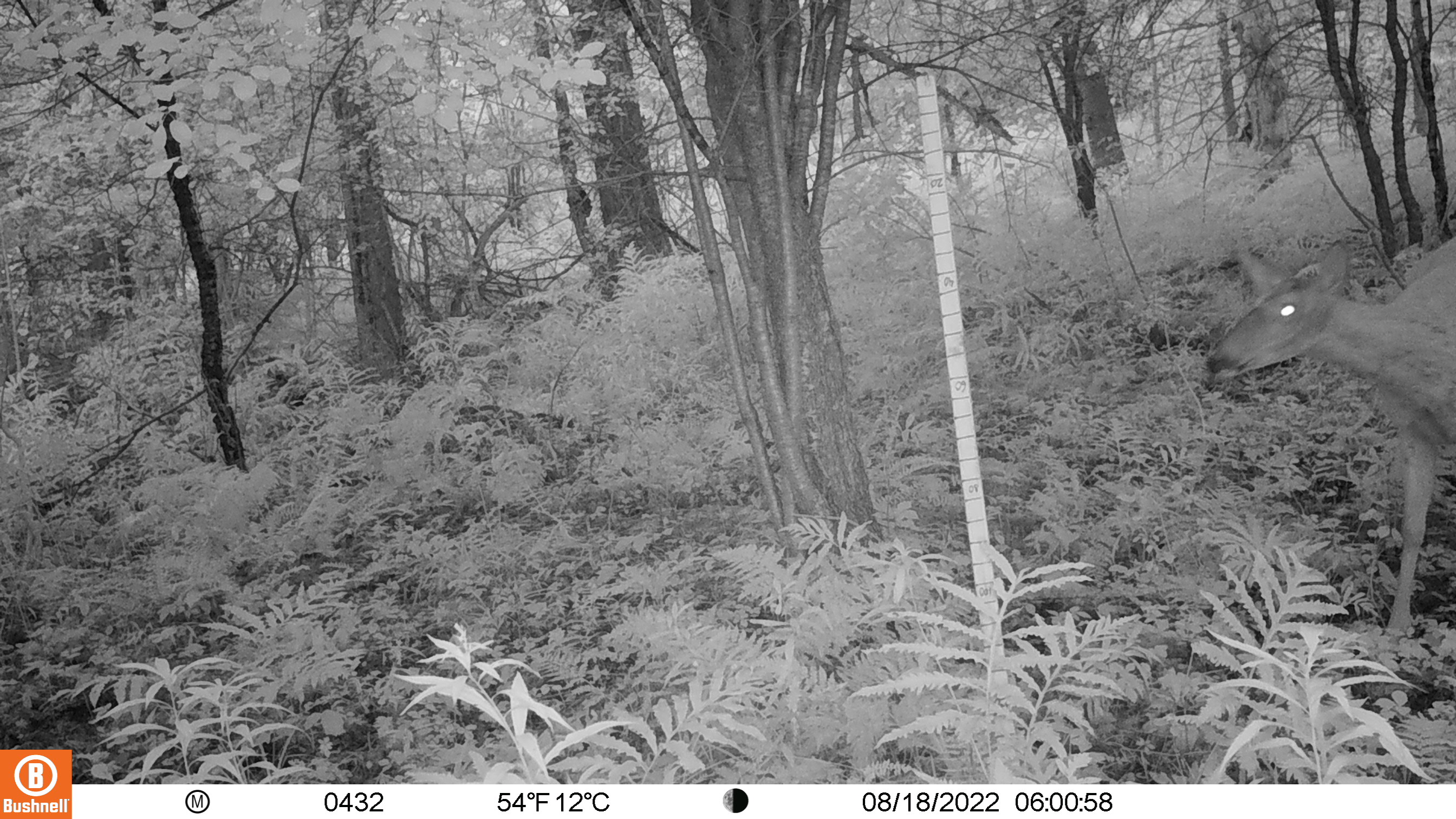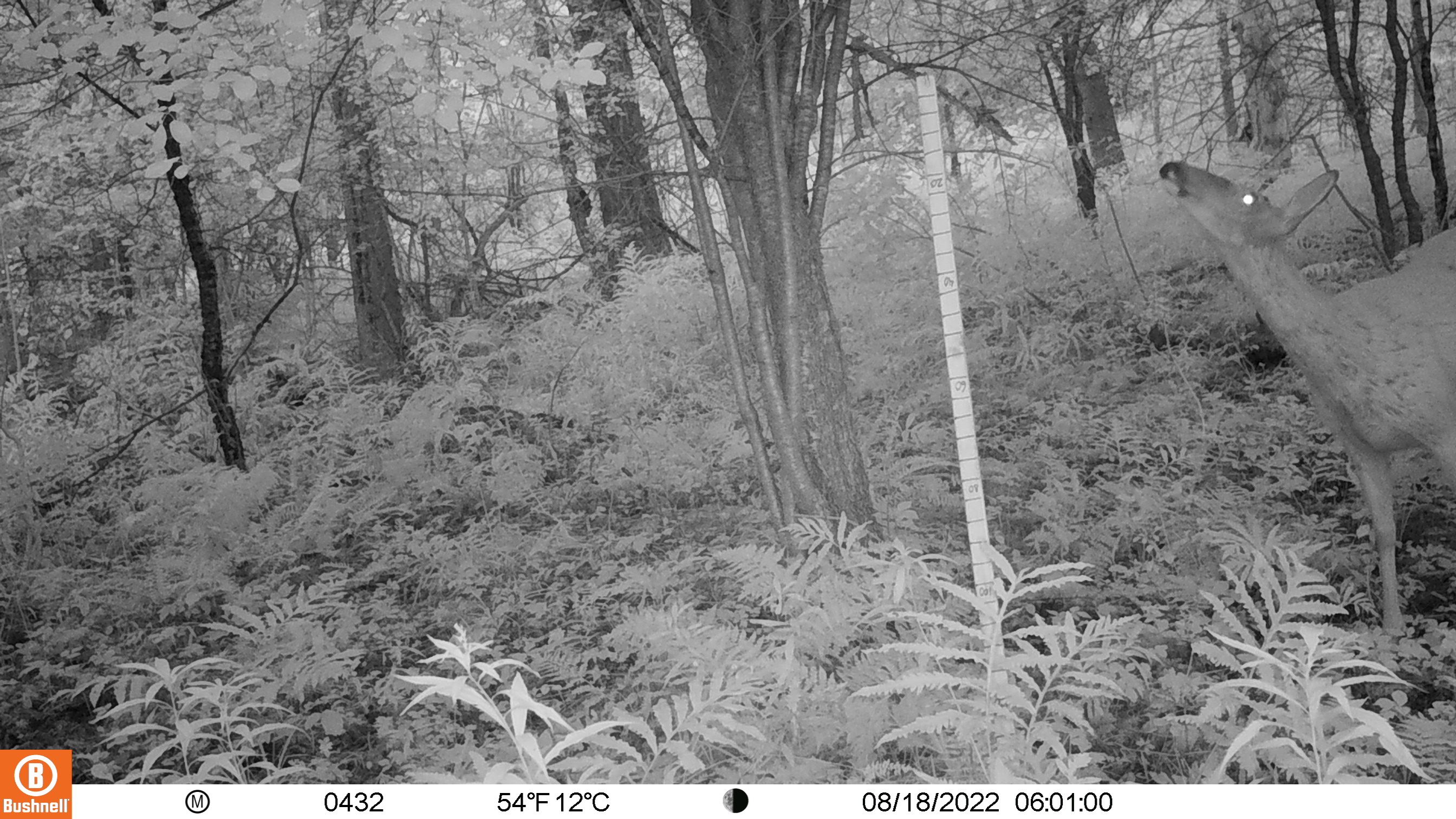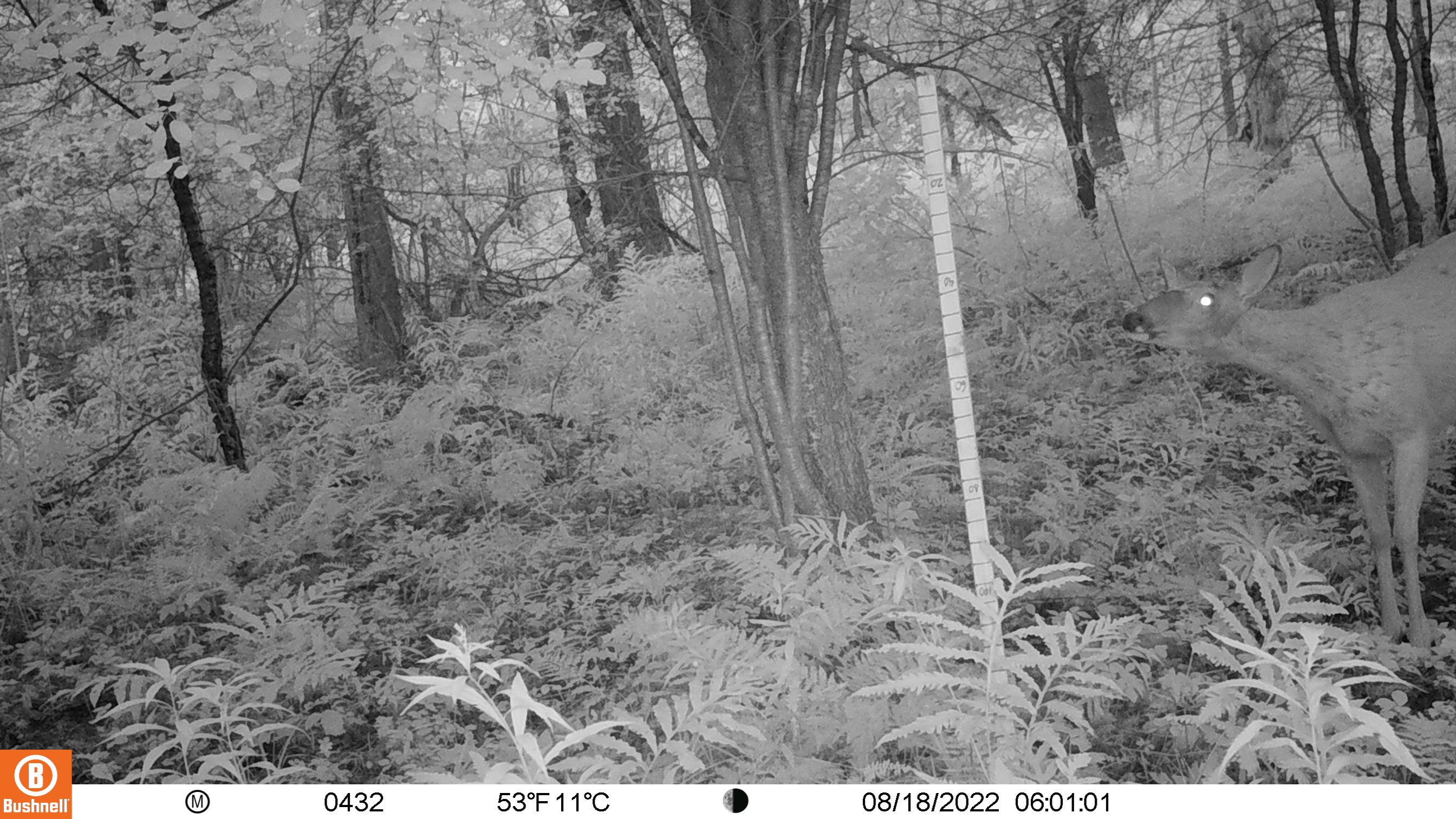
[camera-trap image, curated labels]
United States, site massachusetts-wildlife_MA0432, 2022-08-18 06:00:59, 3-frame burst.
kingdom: Animalia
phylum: Chordata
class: Mammalia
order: Artiodactyla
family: Cervidae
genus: Odocoileus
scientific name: Odocoileus virginianus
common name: white-tailed deer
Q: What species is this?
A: White-tailed deer (Odocoileus virginianus).